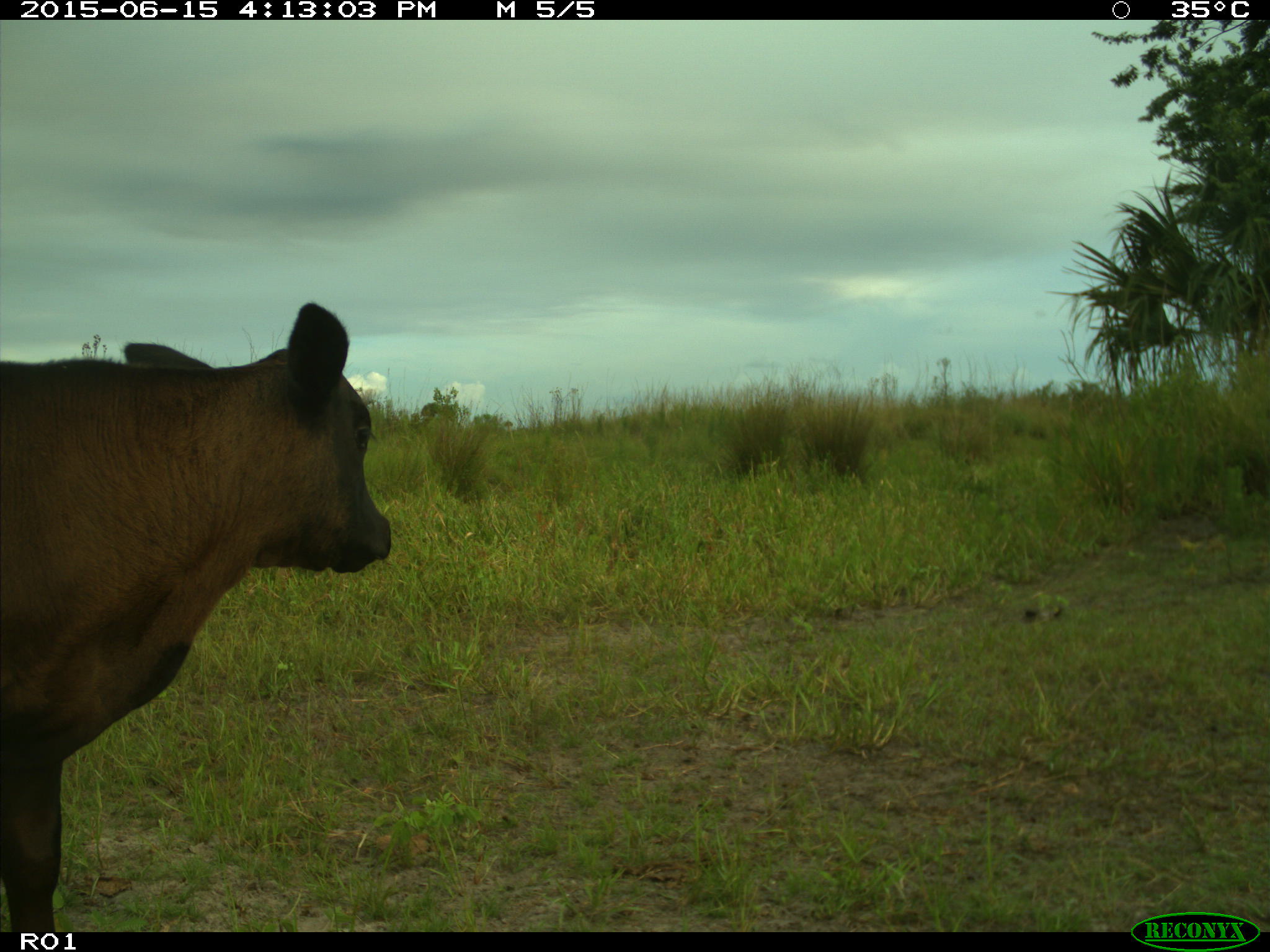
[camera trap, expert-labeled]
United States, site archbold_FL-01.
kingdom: Animalia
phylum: Chordata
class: Mammalia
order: Artiodactyla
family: Bovidae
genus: Bos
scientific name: Bos taurus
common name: domestic cow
Bos taurus (domestic cow).